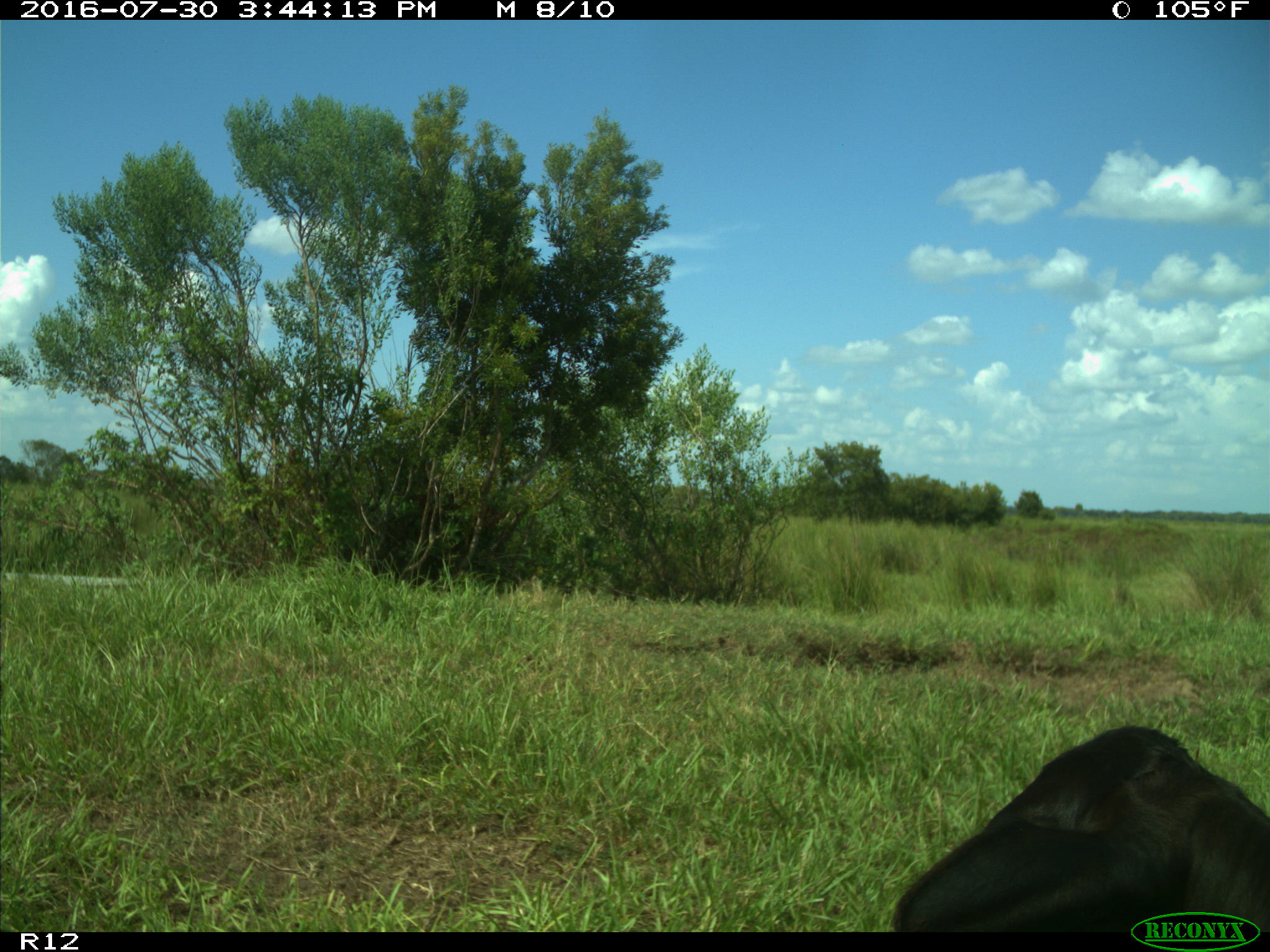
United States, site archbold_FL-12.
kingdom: Animalia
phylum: Chordata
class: Mammalia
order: Artiodactyla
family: Bovidae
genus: Bos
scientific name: Bos taurus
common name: domestic cow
Bos taurus (domestic cow).